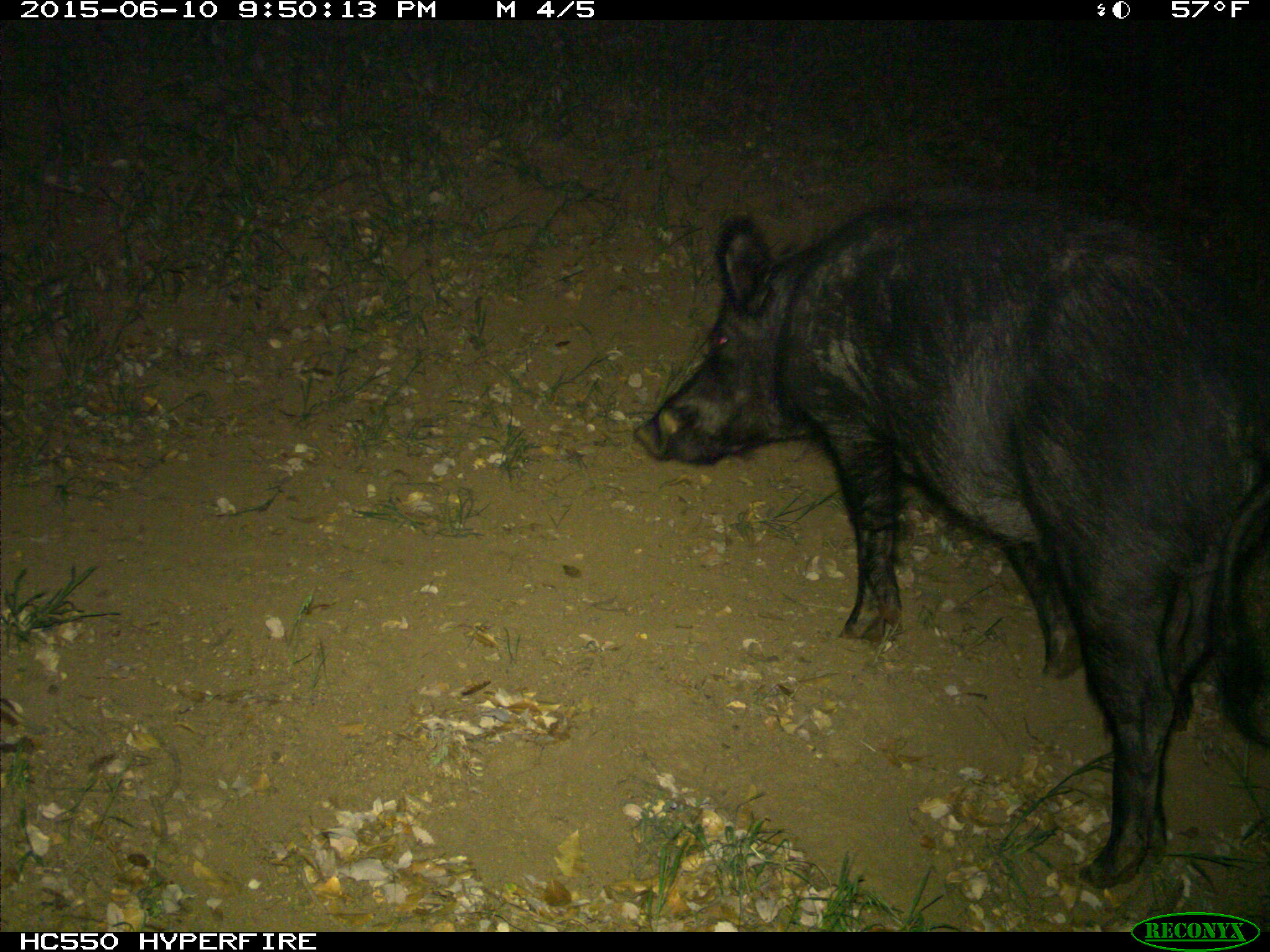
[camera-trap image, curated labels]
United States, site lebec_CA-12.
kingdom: Animalia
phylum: Chordata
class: Mammalia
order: Artiodactyla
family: Suidae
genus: Sus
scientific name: Sus scrofa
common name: wild boar